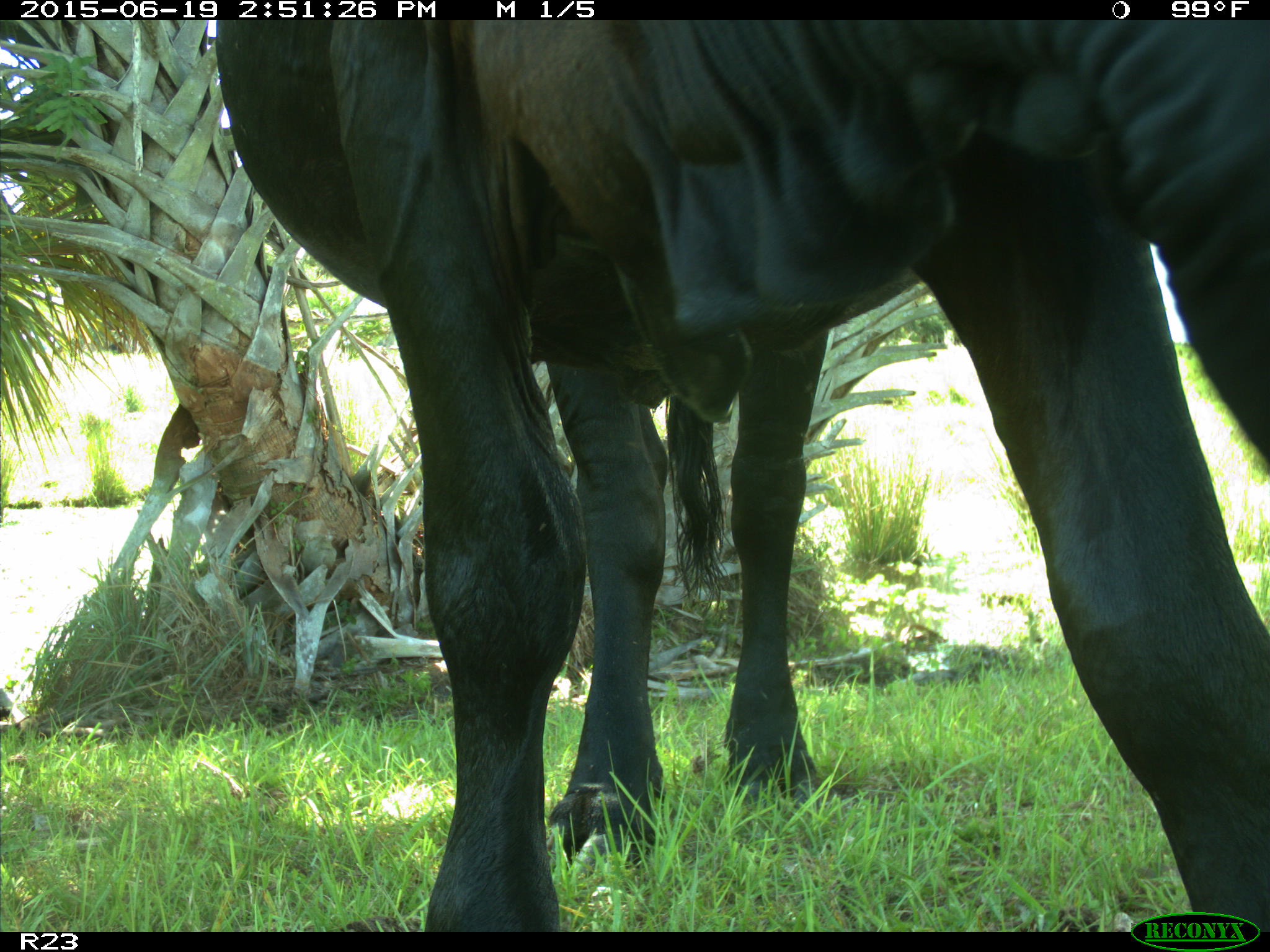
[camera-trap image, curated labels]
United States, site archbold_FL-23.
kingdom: Animalia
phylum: Chordata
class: Mammalia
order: Artiodactyla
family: Bovidae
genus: Bos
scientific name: Bos taurus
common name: domestic cow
Bos taurus (domestic cow).